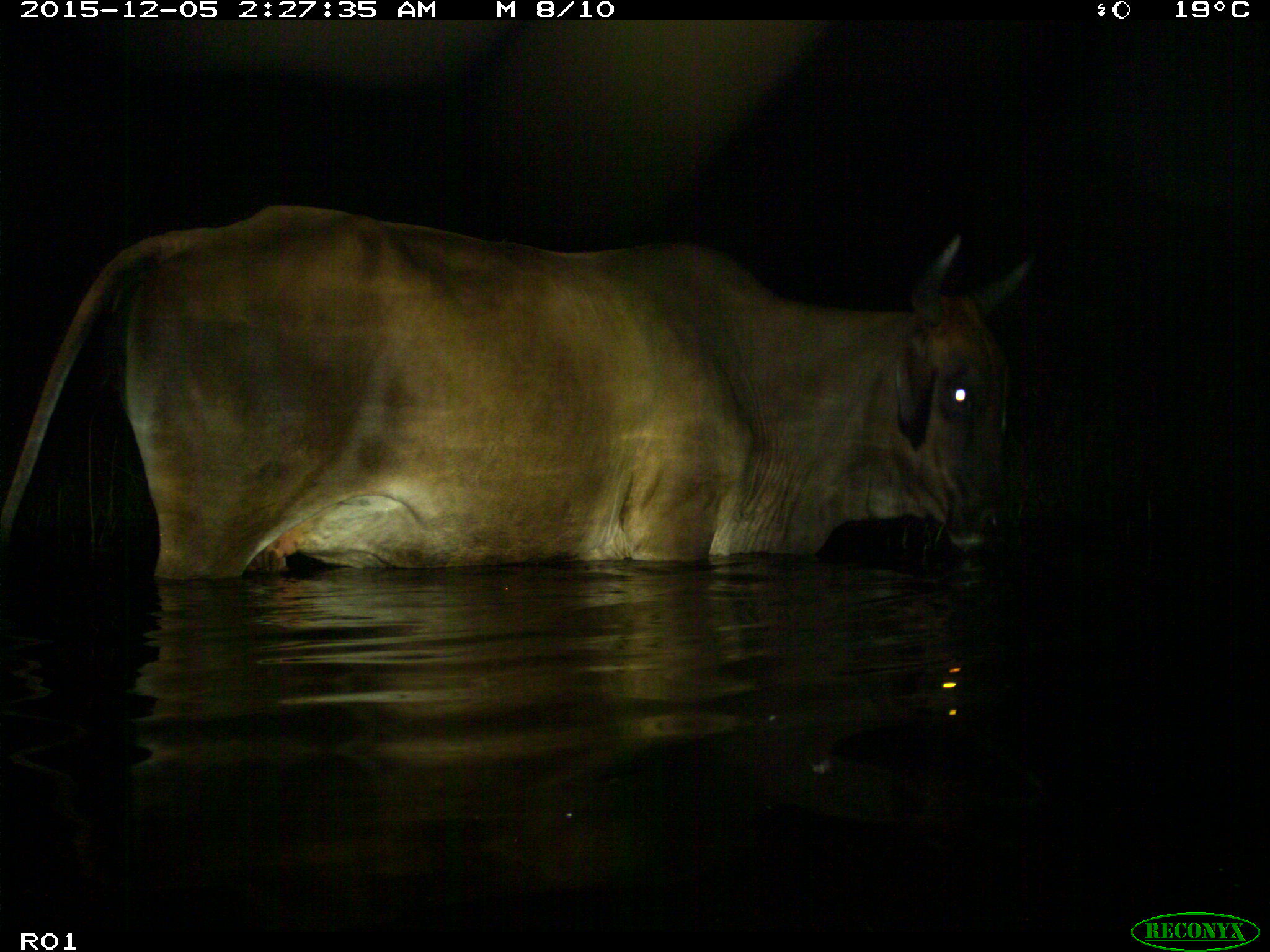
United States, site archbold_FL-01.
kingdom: Animalia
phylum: Chordata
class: Mammalia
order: Artiodactyla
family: Bovidae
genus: Bos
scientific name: Bos taurus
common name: domestic cow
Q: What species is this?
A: Bos taurus (domestic cow).